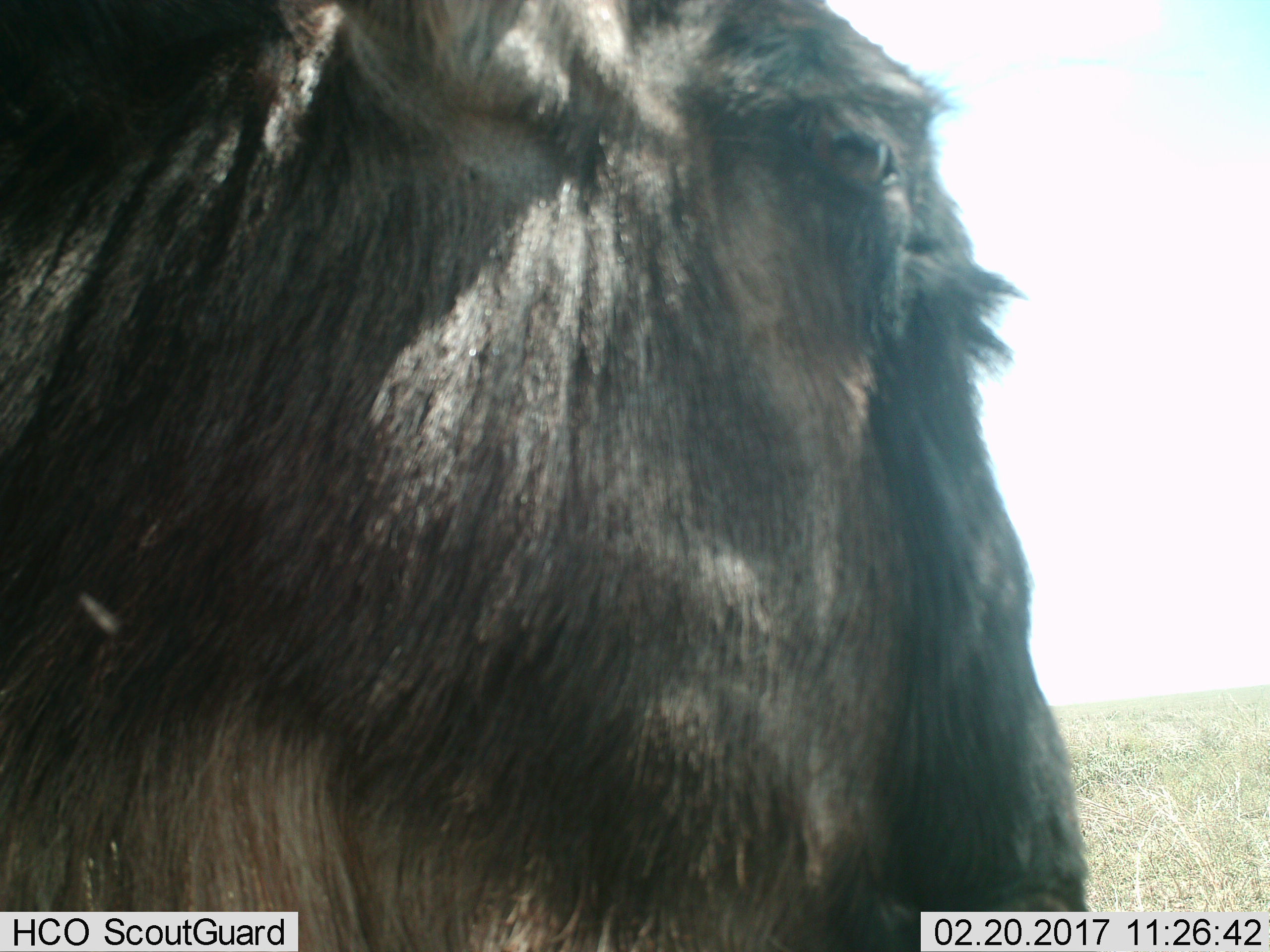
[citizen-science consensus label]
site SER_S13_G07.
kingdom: Animalia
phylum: Chordata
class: Mammalia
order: Artiodactyla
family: Bovidae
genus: Connochaetes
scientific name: Connochaetes taurinus taurinus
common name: blue wildebeest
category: wildebeestblue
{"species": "wildebeestblue (blue wildebeest) (Connochaetes taurinus taurinus)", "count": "1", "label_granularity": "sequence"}